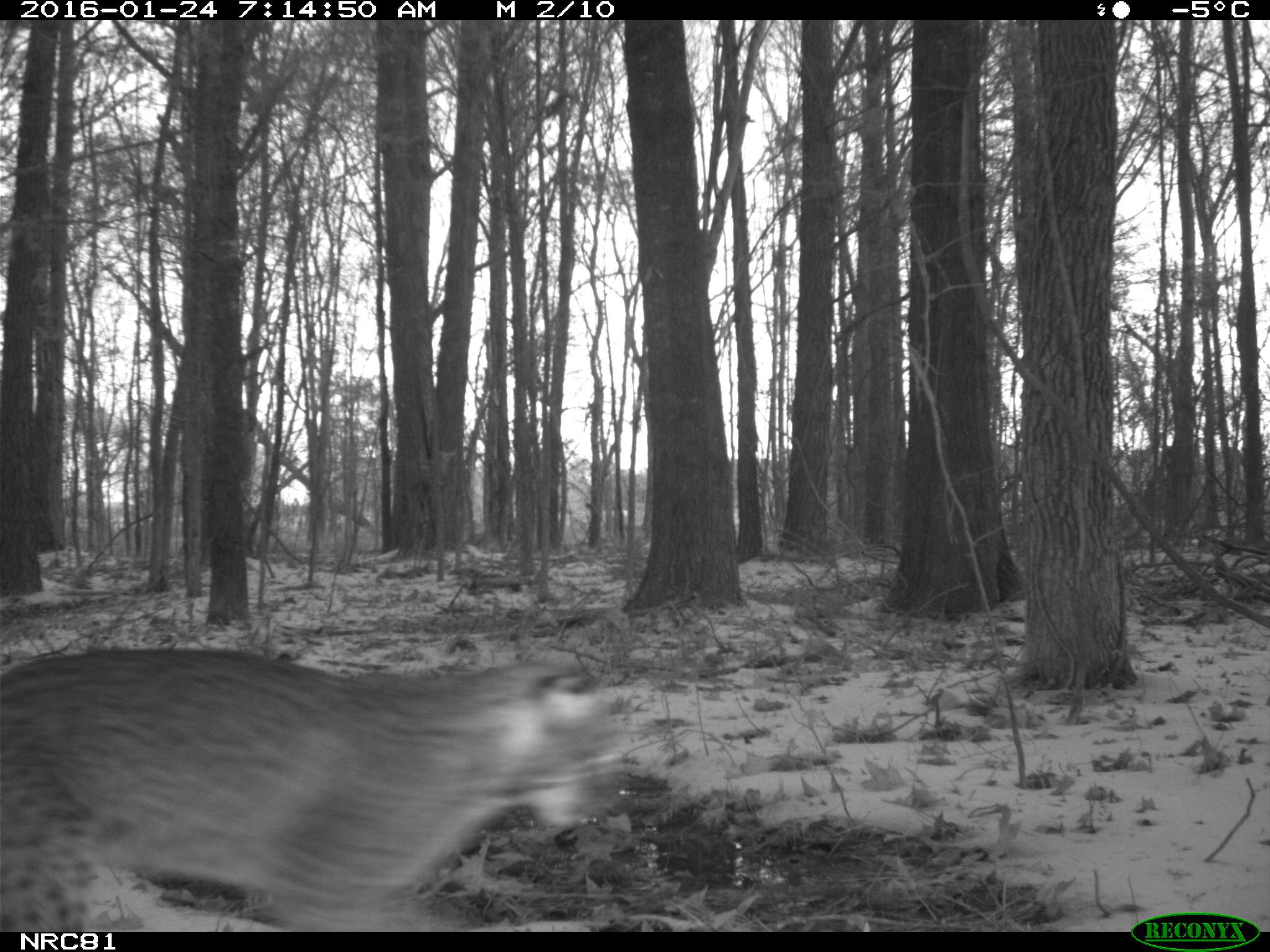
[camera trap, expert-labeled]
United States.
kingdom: Animalia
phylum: Chordata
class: Mammalia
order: Carnivora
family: Felidae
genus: Lynx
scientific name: Lynx rufus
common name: bobcat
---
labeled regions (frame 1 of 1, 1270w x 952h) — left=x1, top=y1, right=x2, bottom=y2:
Bobcat: left=0, top=611, right=645, bottom=933